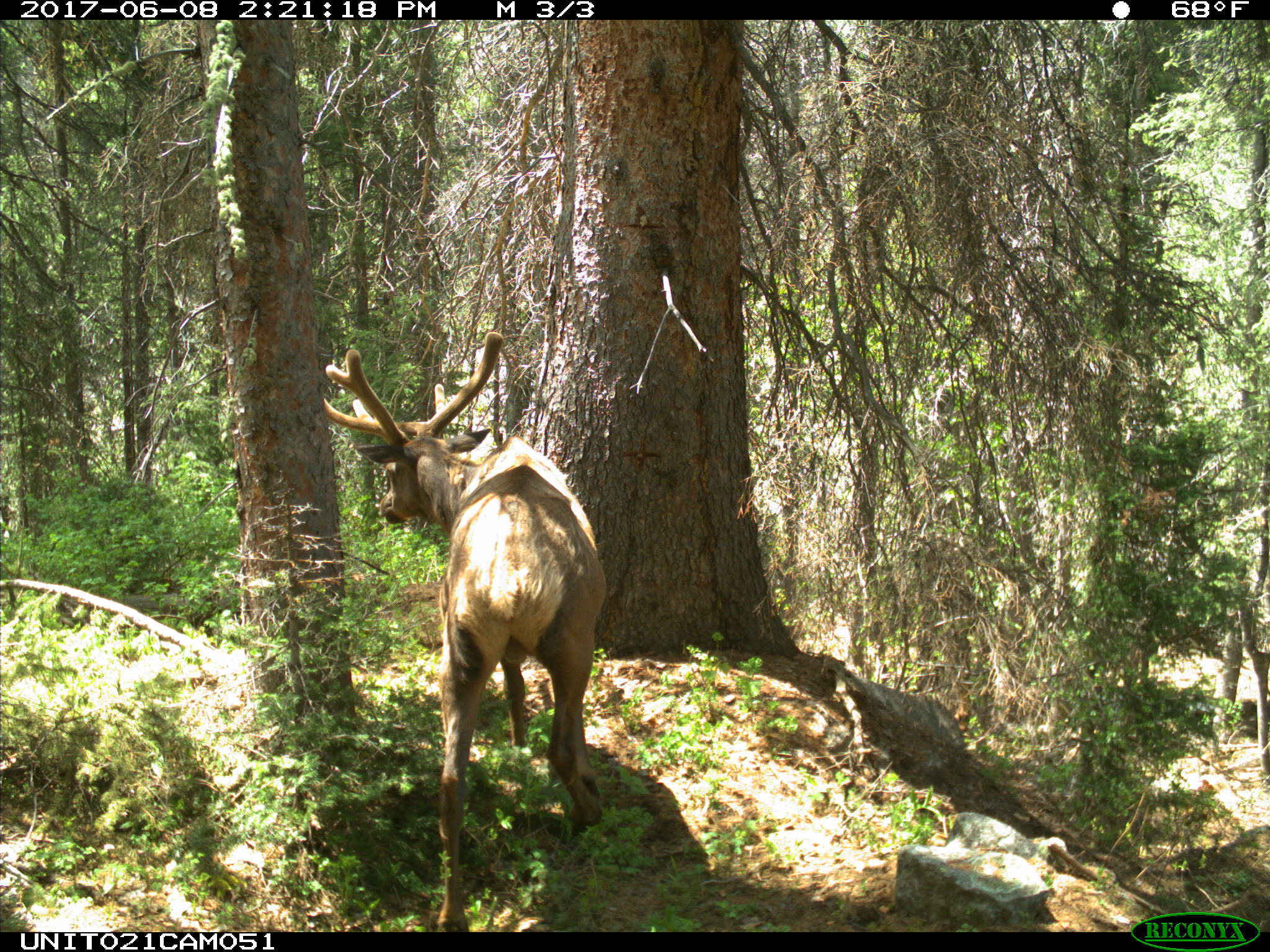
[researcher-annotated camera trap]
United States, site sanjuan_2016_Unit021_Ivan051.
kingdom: Animalia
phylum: Chordata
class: Mammalia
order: Artiodactyla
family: Cervidae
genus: Cervus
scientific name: Cervus elaphus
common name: red deer